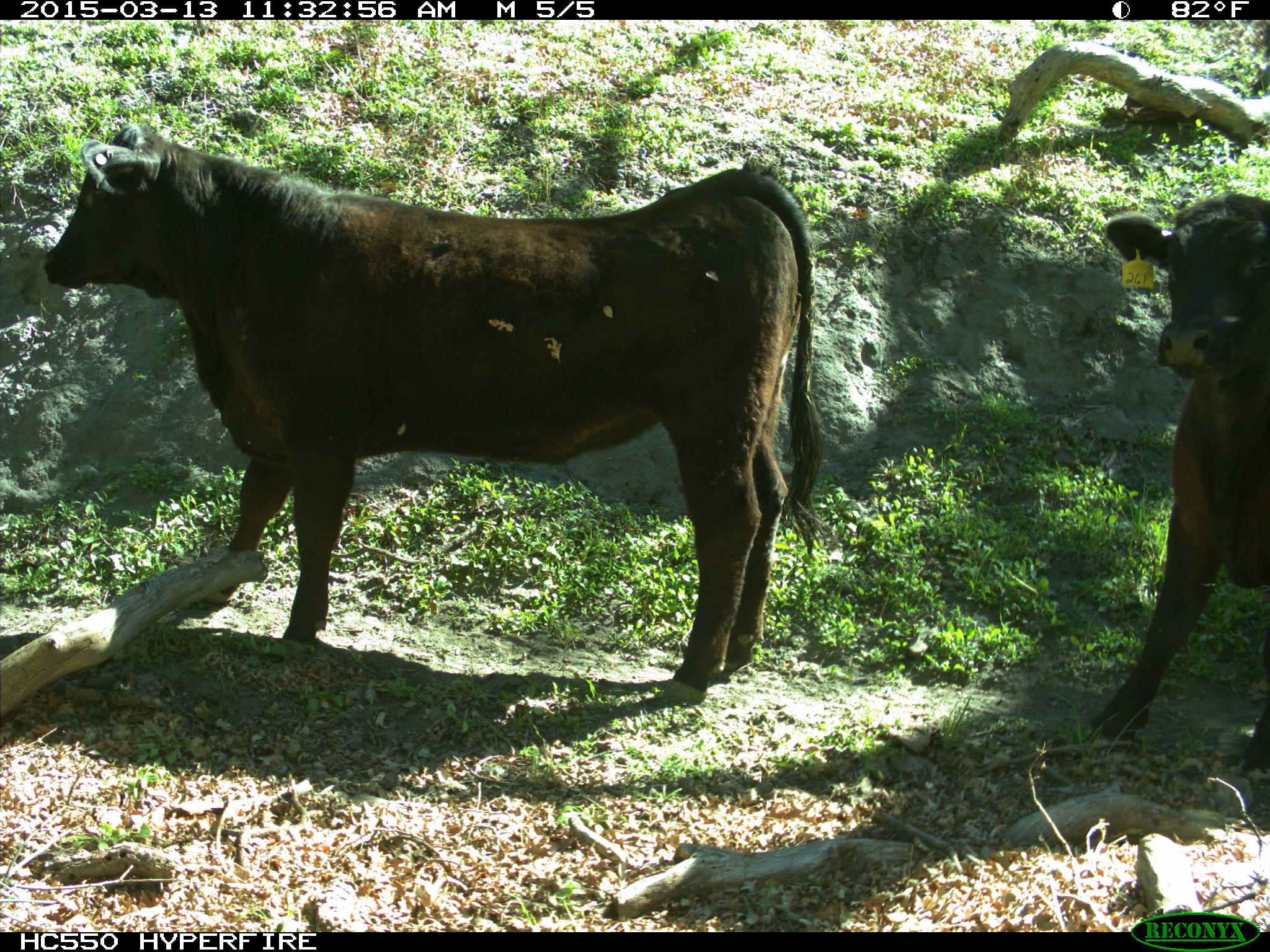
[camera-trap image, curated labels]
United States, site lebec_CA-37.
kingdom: Animalia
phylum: Chordata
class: Mammalia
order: Artiodactyla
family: Bovidae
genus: Bos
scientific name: Bos taurus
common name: domestic cow